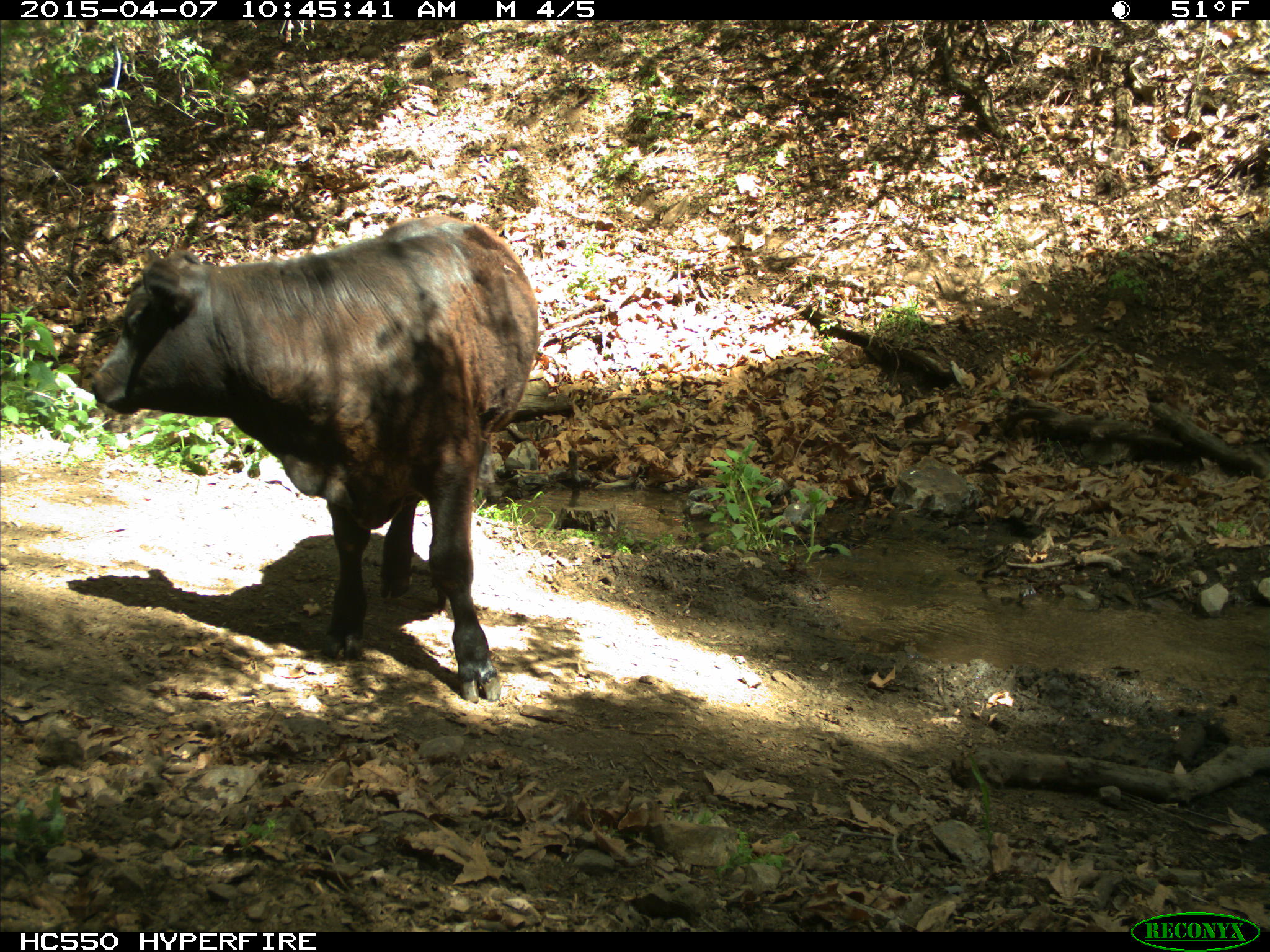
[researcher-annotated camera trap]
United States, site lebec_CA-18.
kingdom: Animalia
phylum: Chordata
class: Mammalia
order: Artiodactyla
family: Bovidae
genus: Bos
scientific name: Bos taurus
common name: domestic cow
Bos taurus (domestic cow).